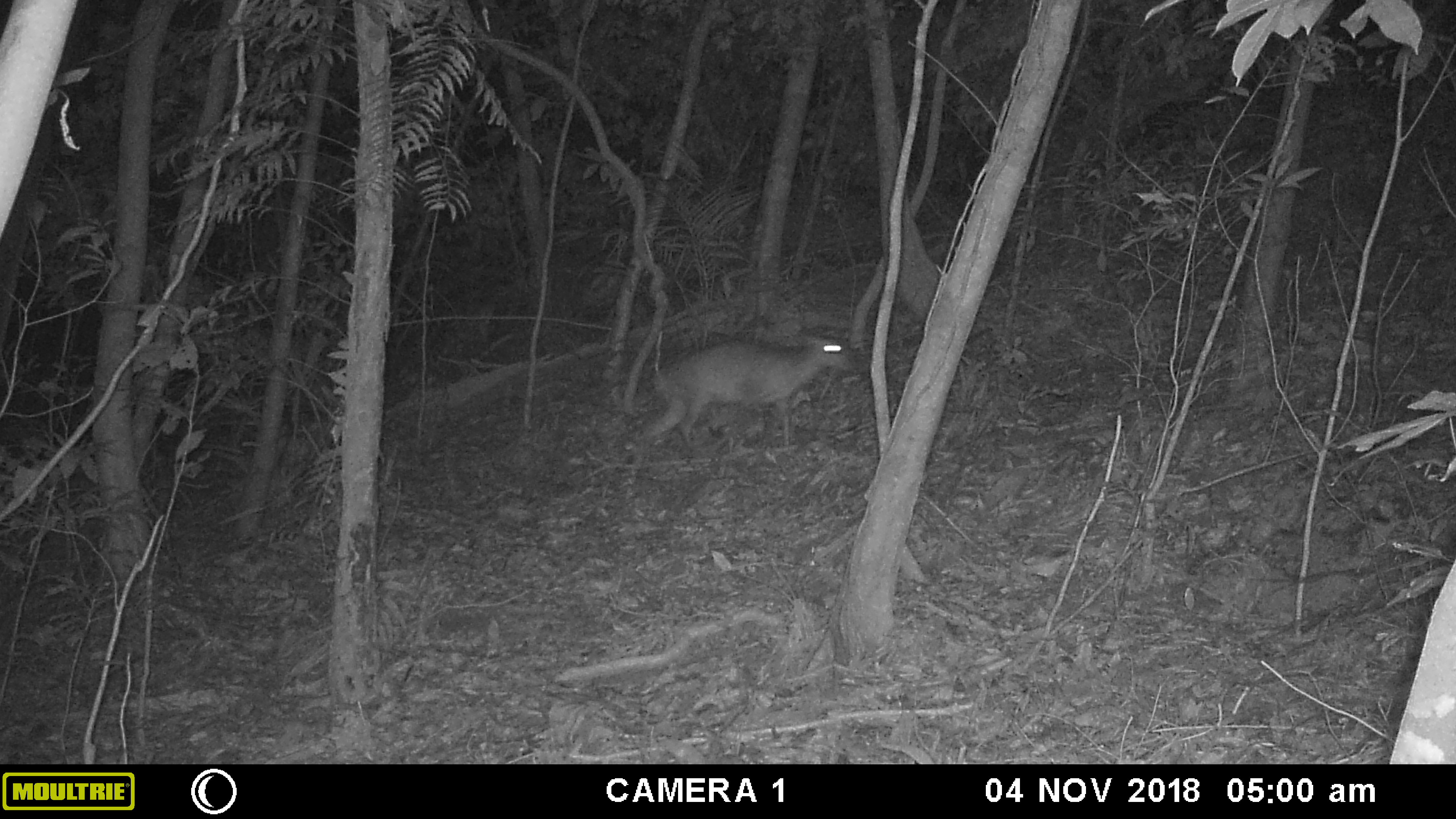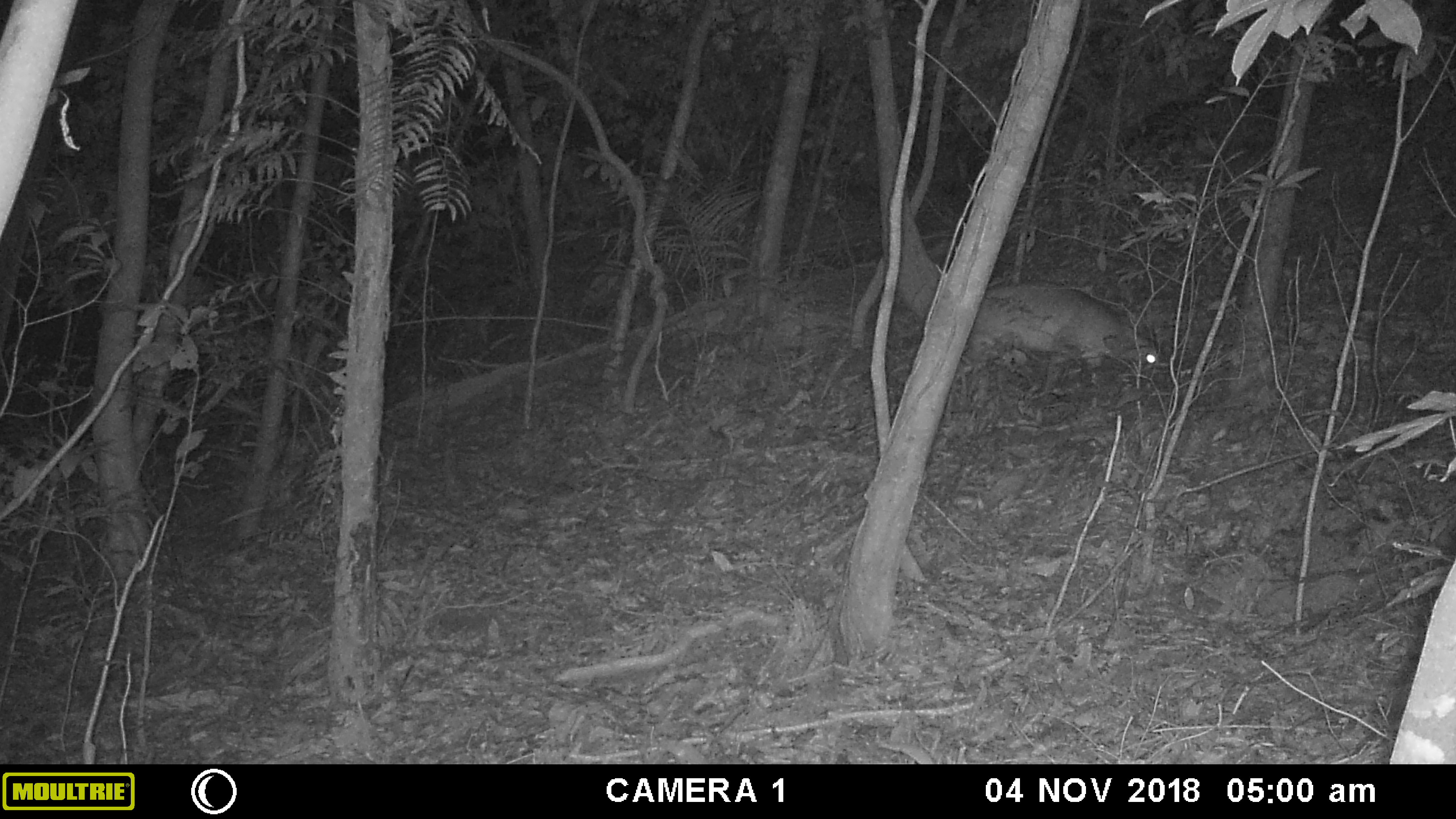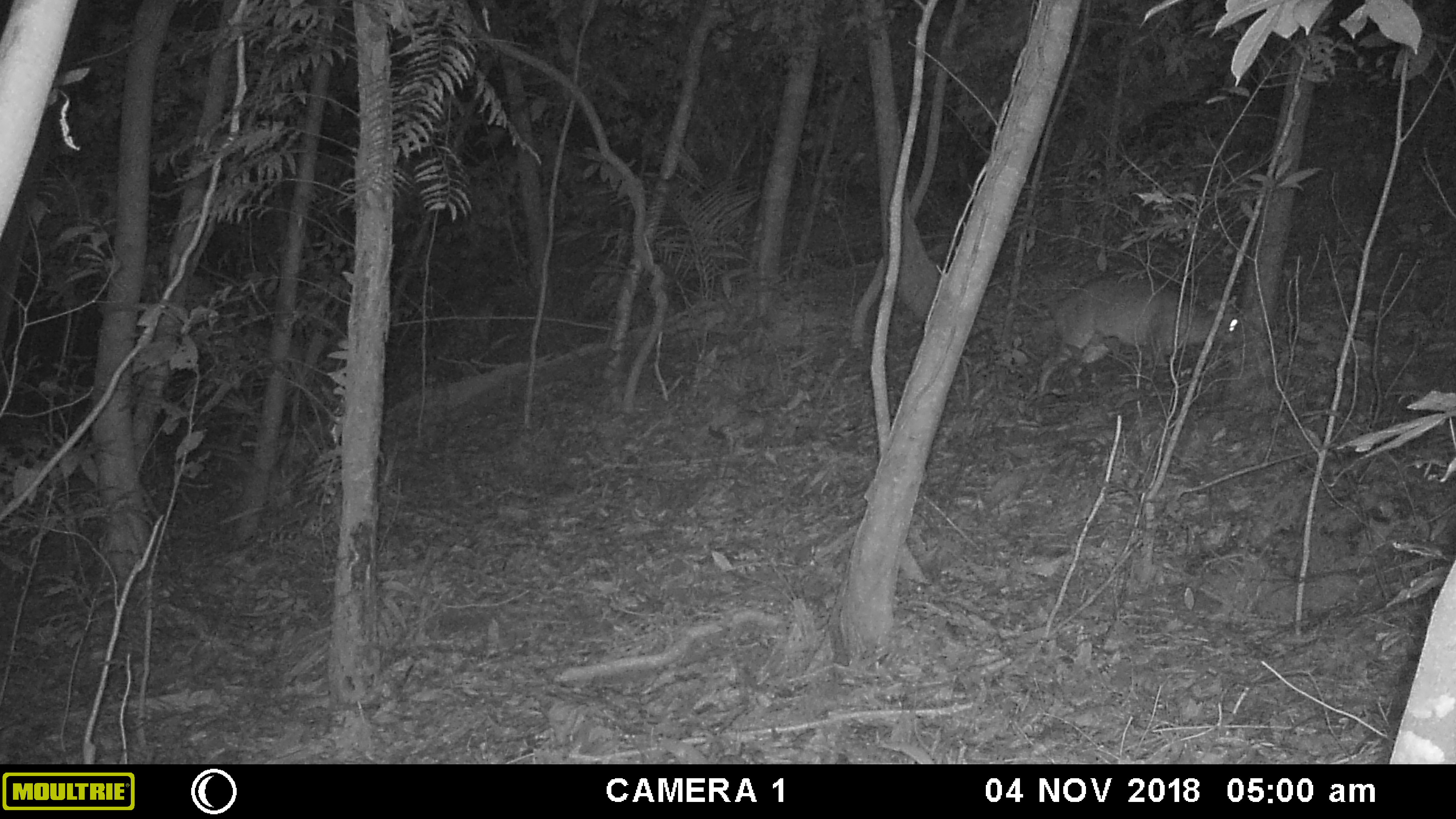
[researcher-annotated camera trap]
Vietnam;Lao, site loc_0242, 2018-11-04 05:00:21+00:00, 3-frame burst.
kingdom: Animalia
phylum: Chordata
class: Mammalia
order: Artiodactyla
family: Cervidae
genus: Muntiacus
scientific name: Muntiacus vuquangensis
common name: large-antlered muntjac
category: large antlered muntjac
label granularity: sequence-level